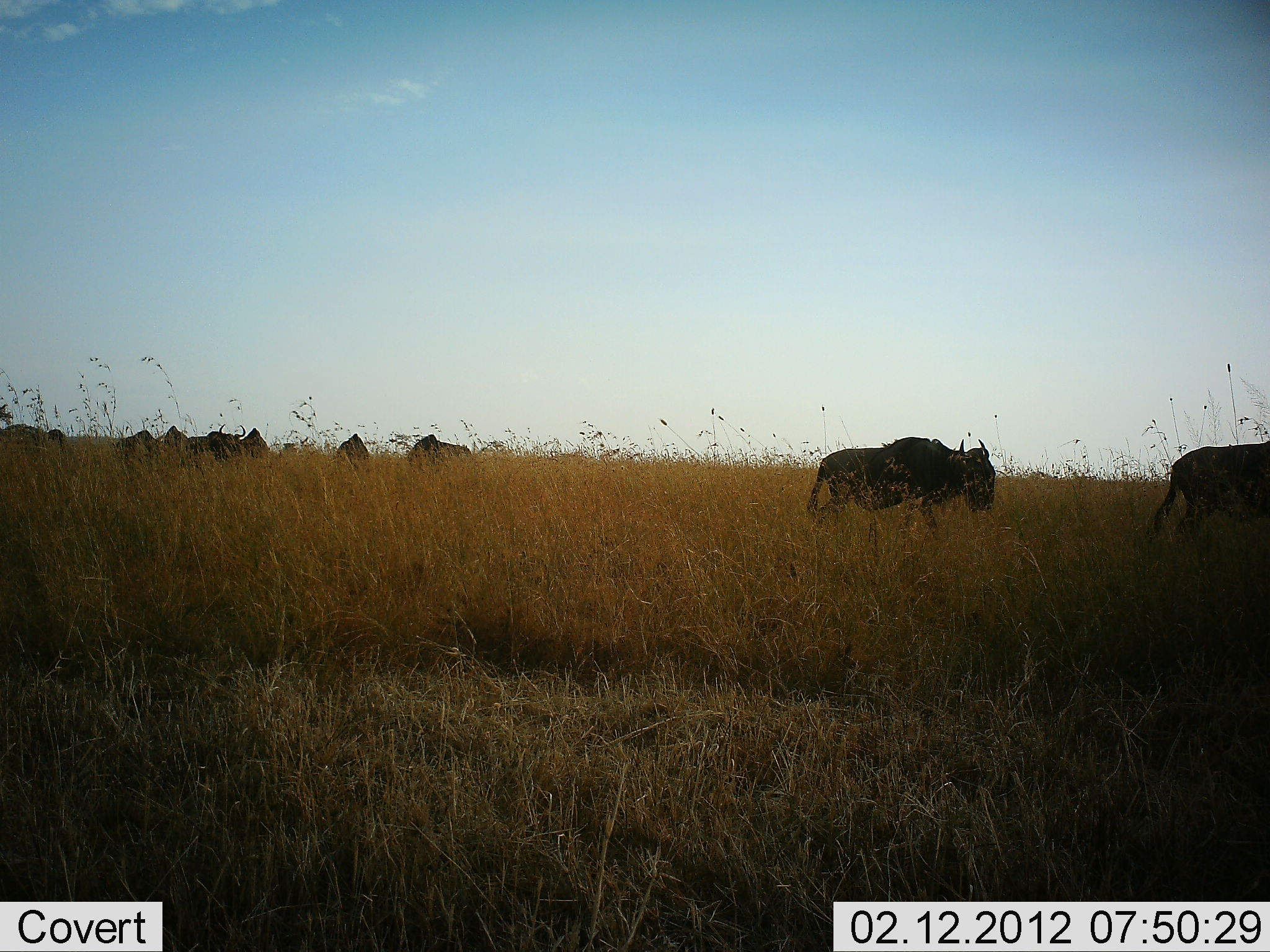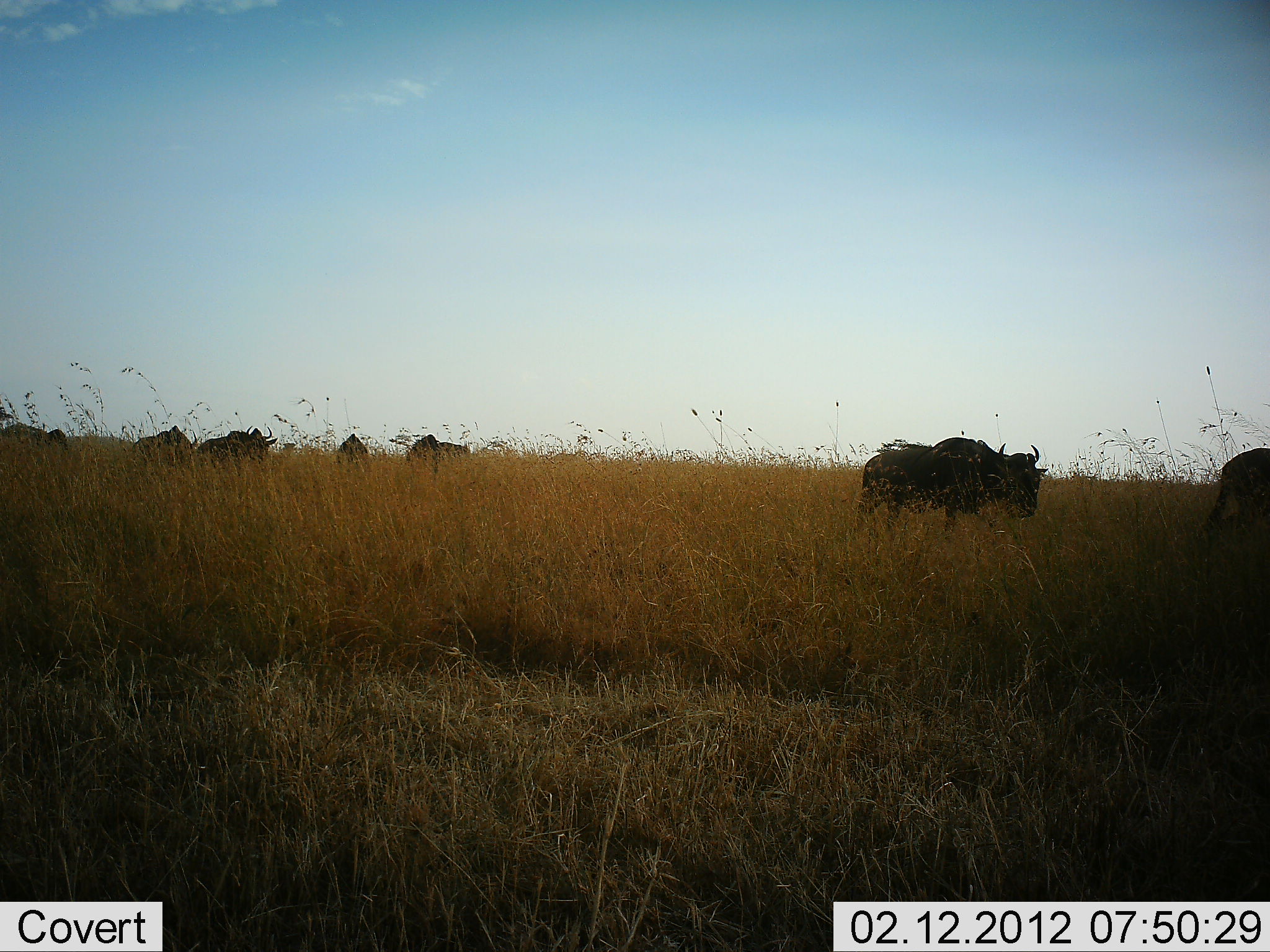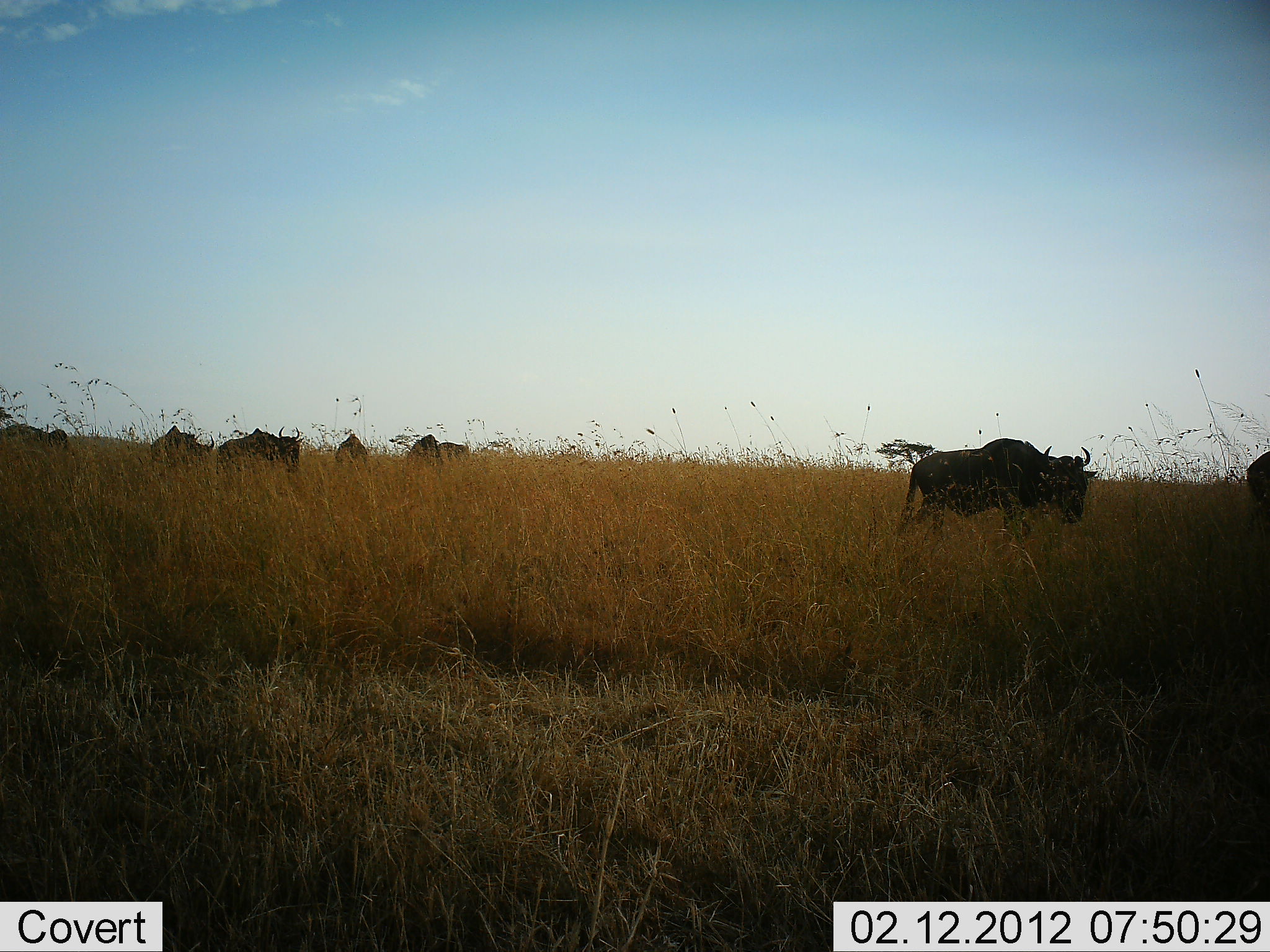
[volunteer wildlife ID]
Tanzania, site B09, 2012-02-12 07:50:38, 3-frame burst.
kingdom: Animalia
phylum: Chordata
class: Mammalia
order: Artiodactyla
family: Bovidae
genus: Connochaetes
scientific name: Connochaetes taurinus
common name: blue wildebeest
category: wildebeest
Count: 8.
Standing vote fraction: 32%.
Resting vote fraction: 5%.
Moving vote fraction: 89%.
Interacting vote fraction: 0%.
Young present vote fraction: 0%.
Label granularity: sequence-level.